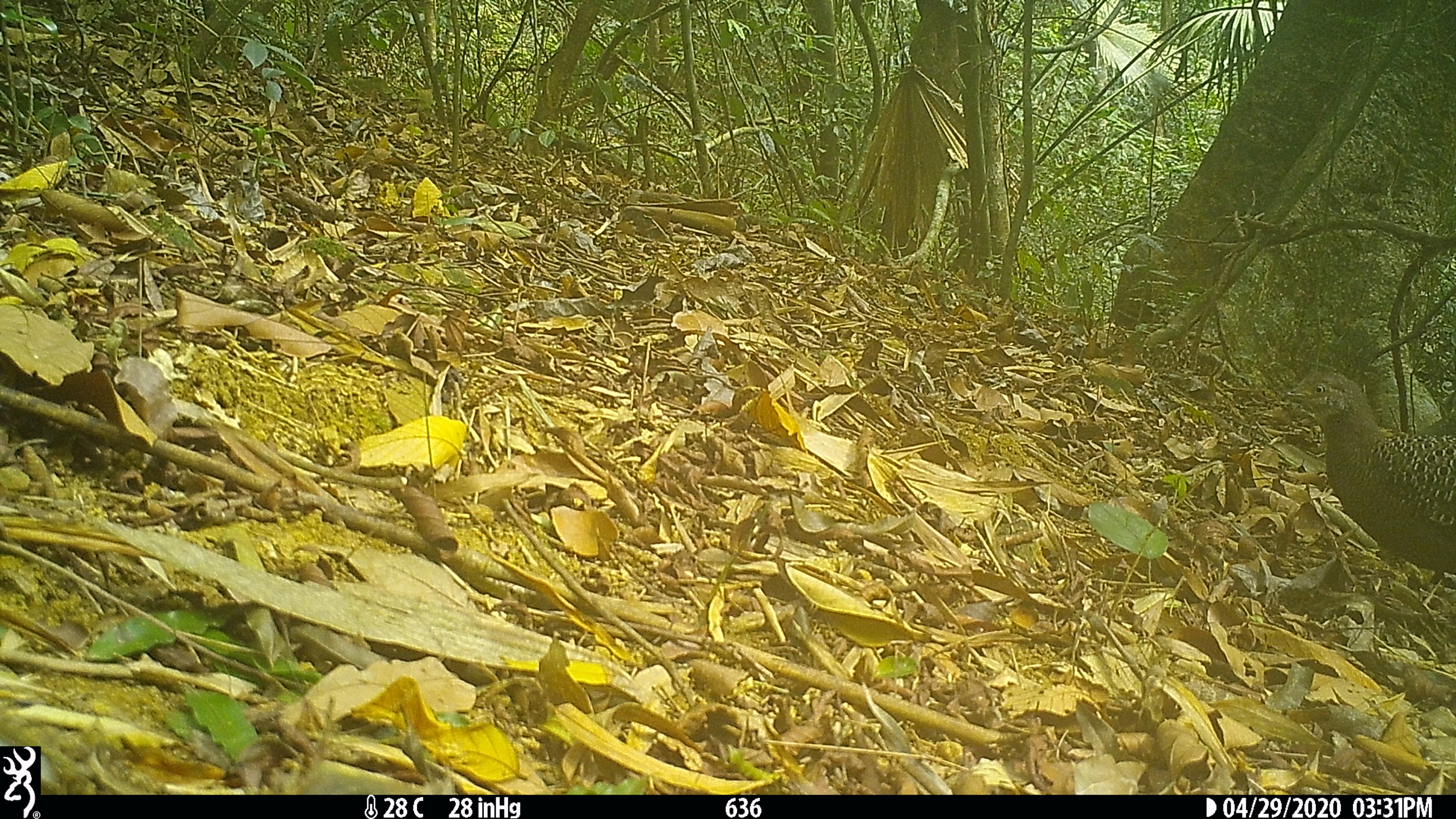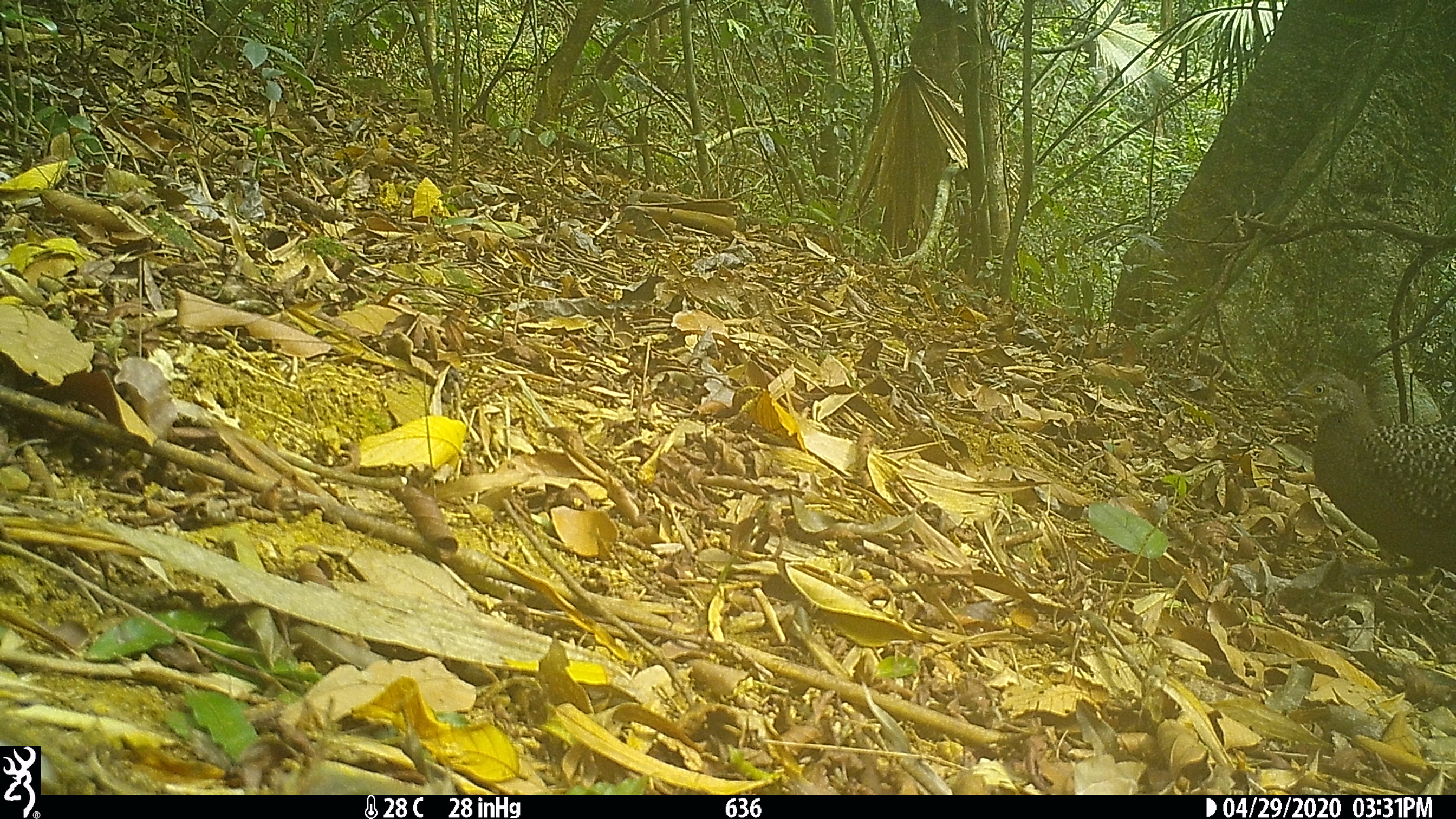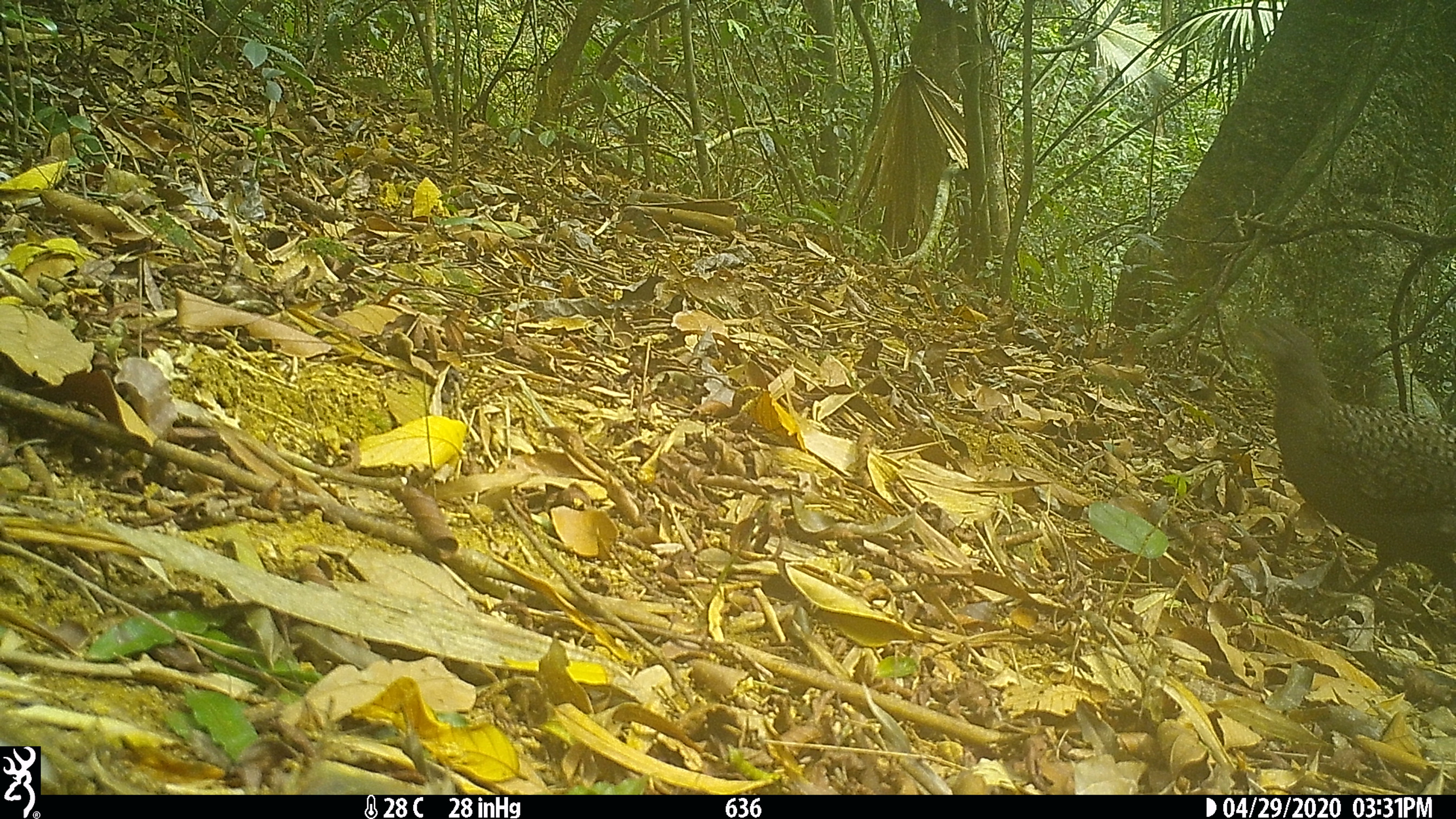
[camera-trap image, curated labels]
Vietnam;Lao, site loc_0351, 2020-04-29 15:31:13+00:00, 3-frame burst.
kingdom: Animalia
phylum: Chordata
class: Aves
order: Galliformes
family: Phasianidae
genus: Polyplectron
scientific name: Polyplectron bicalcaratum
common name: gray peacock-pheasant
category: grey peacock pheasant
Grey peacock pheasant (gray peacock-pheasant) (Polyplectron bicalcaratum). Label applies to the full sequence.